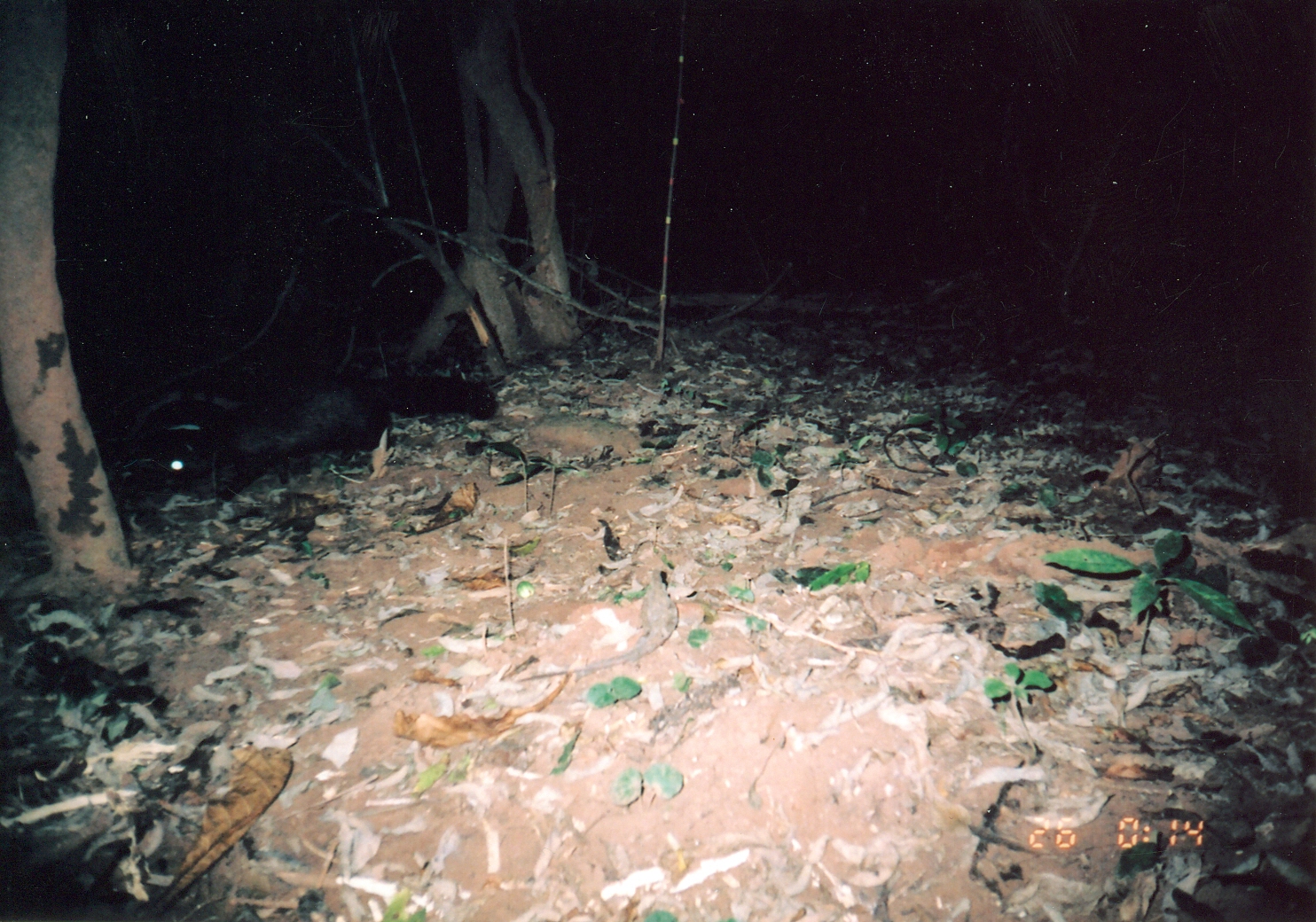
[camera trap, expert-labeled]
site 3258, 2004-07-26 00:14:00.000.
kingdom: Animalia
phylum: Chordata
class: Mammalia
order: Carnivora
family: Herpestidae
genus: Bdeogale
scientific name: Bdeogale crassicauda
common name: bushy-tailed mongoose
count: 1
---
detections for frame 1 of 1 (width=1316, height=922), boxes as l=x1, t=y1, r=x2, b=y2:
bdeogale crassicauda: l=148, t=366, r=497, b=495